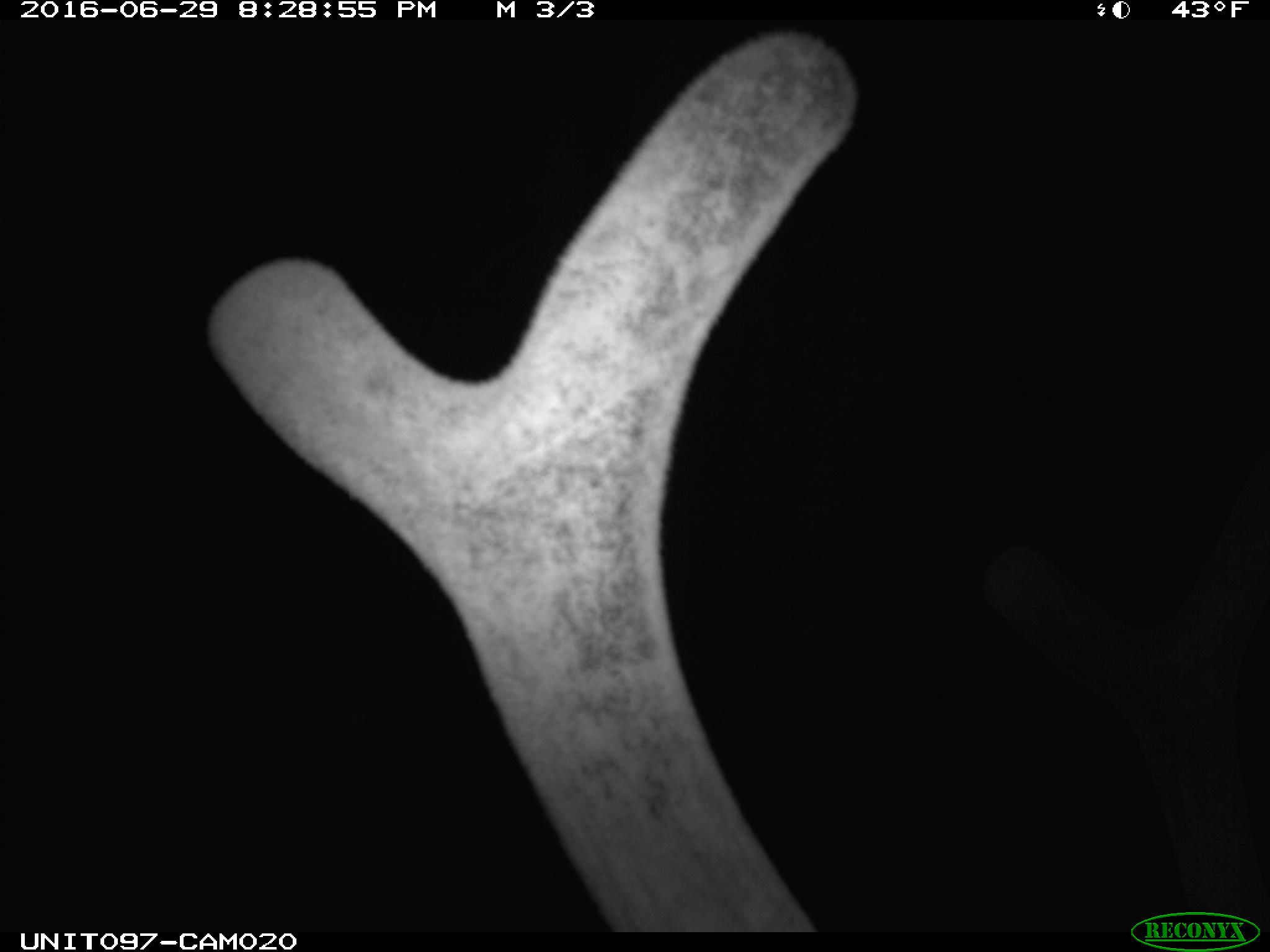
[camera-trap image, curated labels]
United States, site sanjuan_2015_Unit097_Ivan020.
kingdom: Animalia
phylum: Chordata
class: Mammalia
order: Artiodactyla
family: Cervidae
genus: Cervus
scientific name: Cervus elaphus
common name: red deer